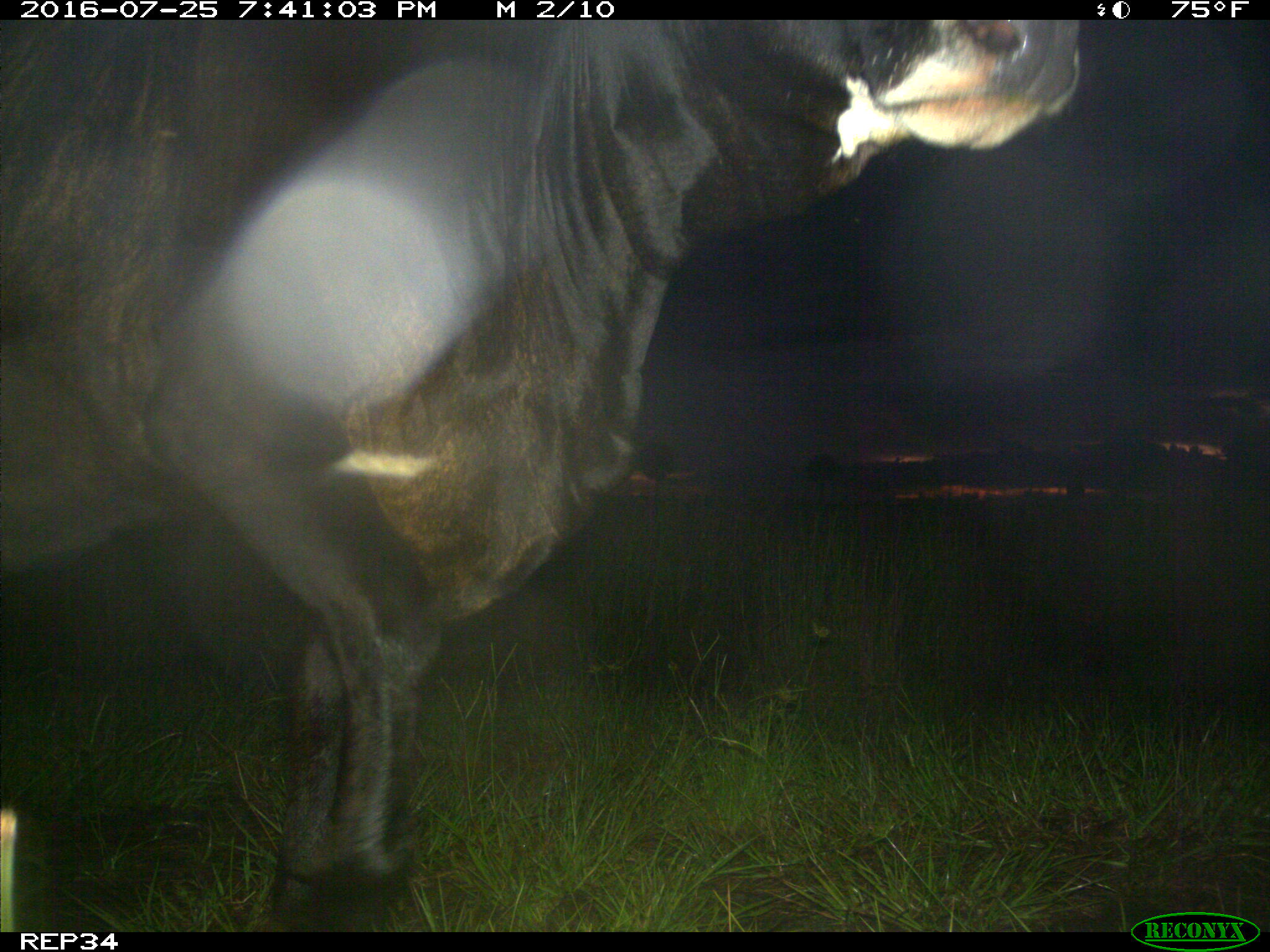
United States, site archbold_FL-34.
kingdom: Animalia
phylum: Chordata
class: Mammalia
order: Artiodactyla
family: Bovidae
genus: Bos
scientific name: Bos taurus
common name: domestic cow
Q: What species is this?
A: Bos taurus (domestic cow).